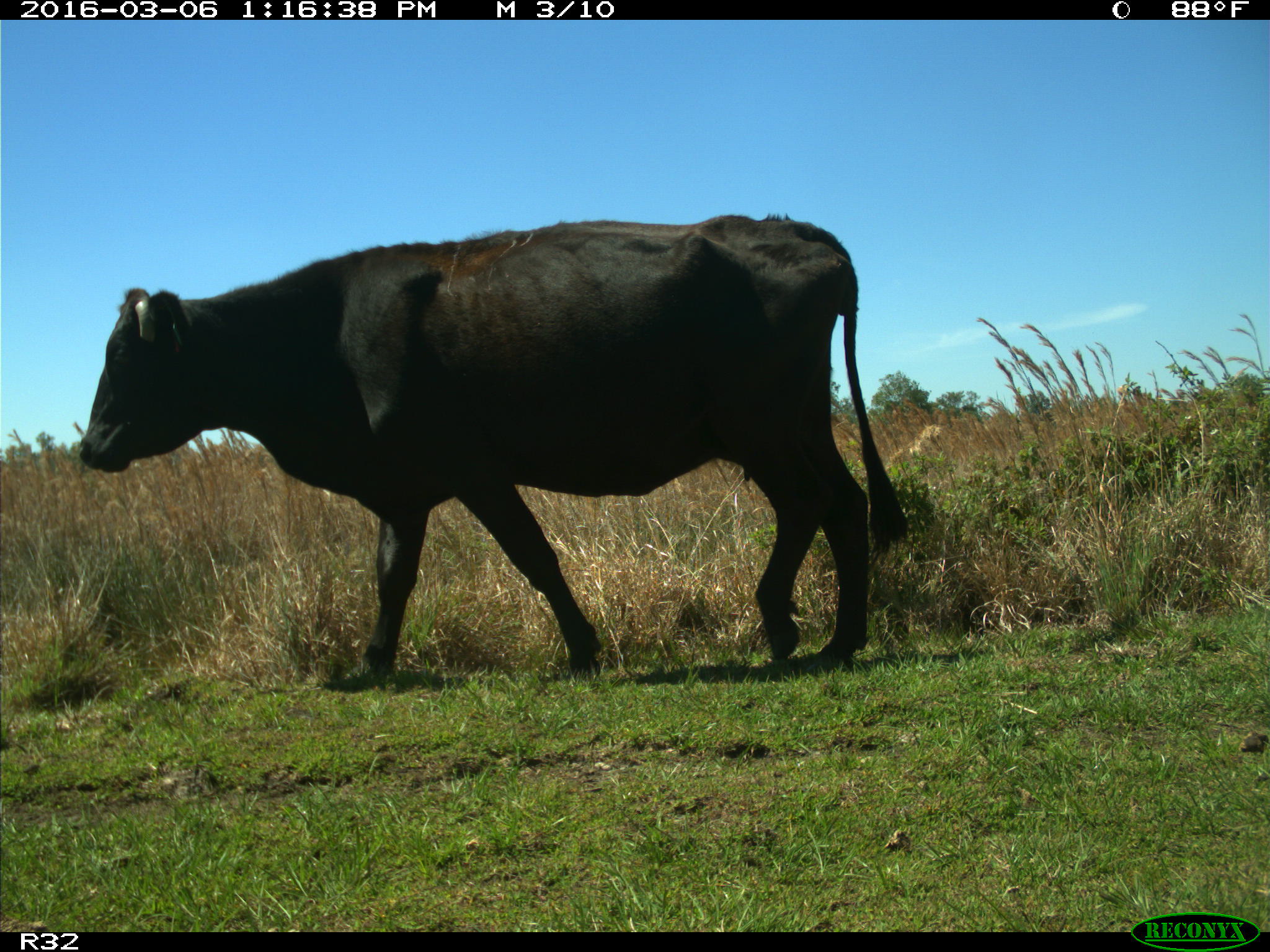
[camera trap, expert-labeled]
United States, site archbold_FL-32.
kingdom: Animalia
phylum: Chordata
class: Mammalia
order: Artiodactyla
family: Bovidae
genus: Bos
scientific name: Bos taurus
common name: domestic cow